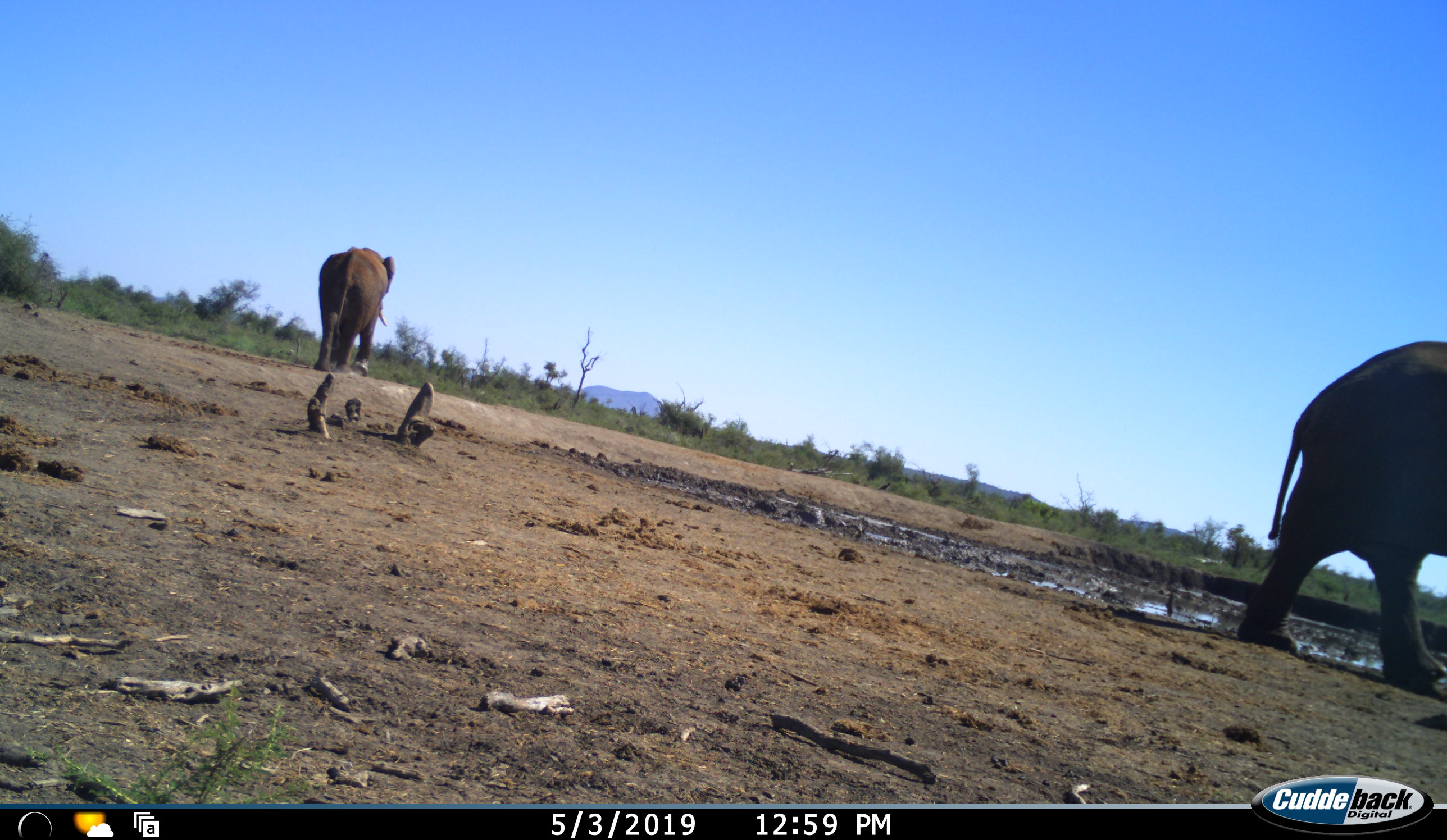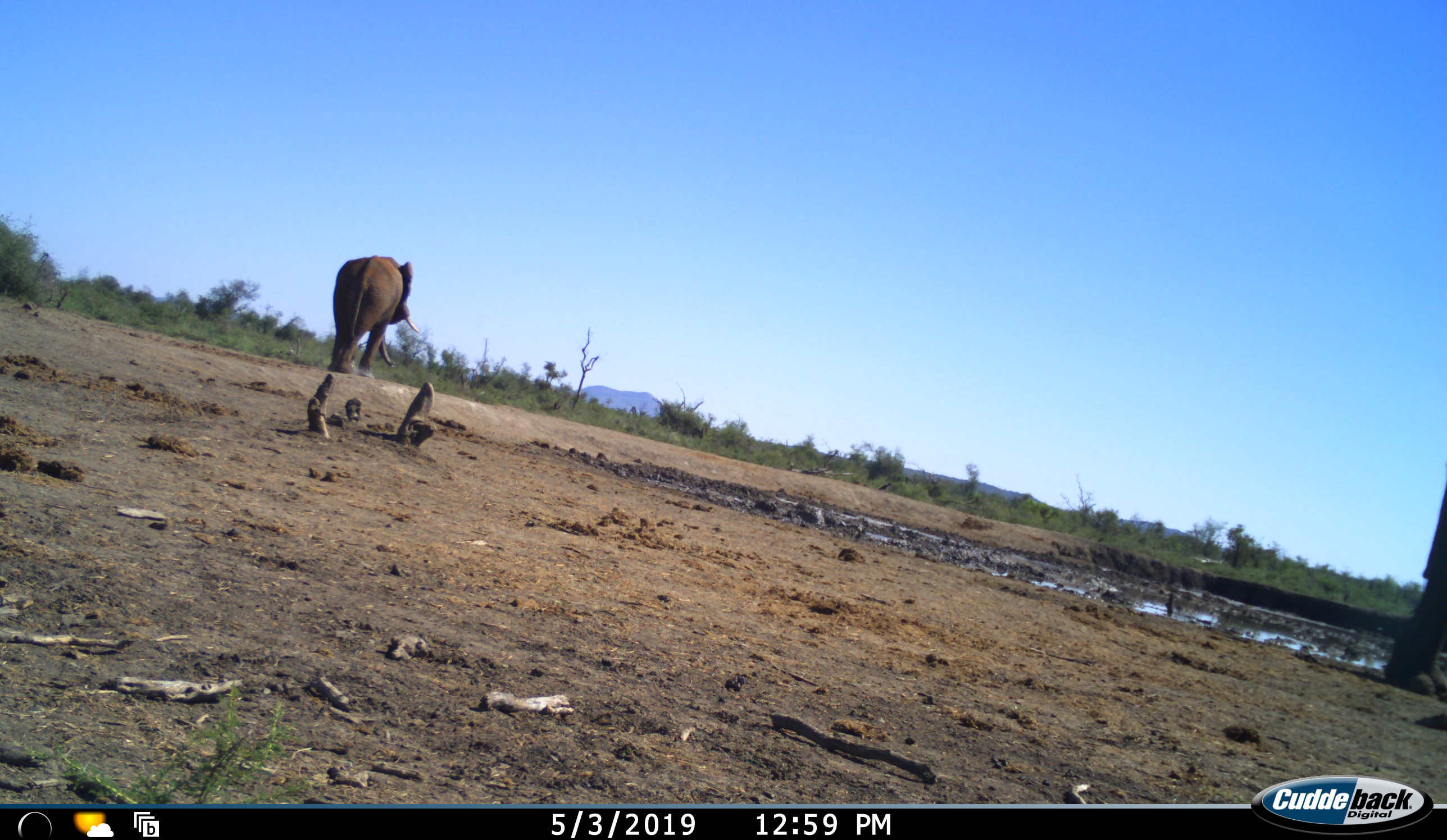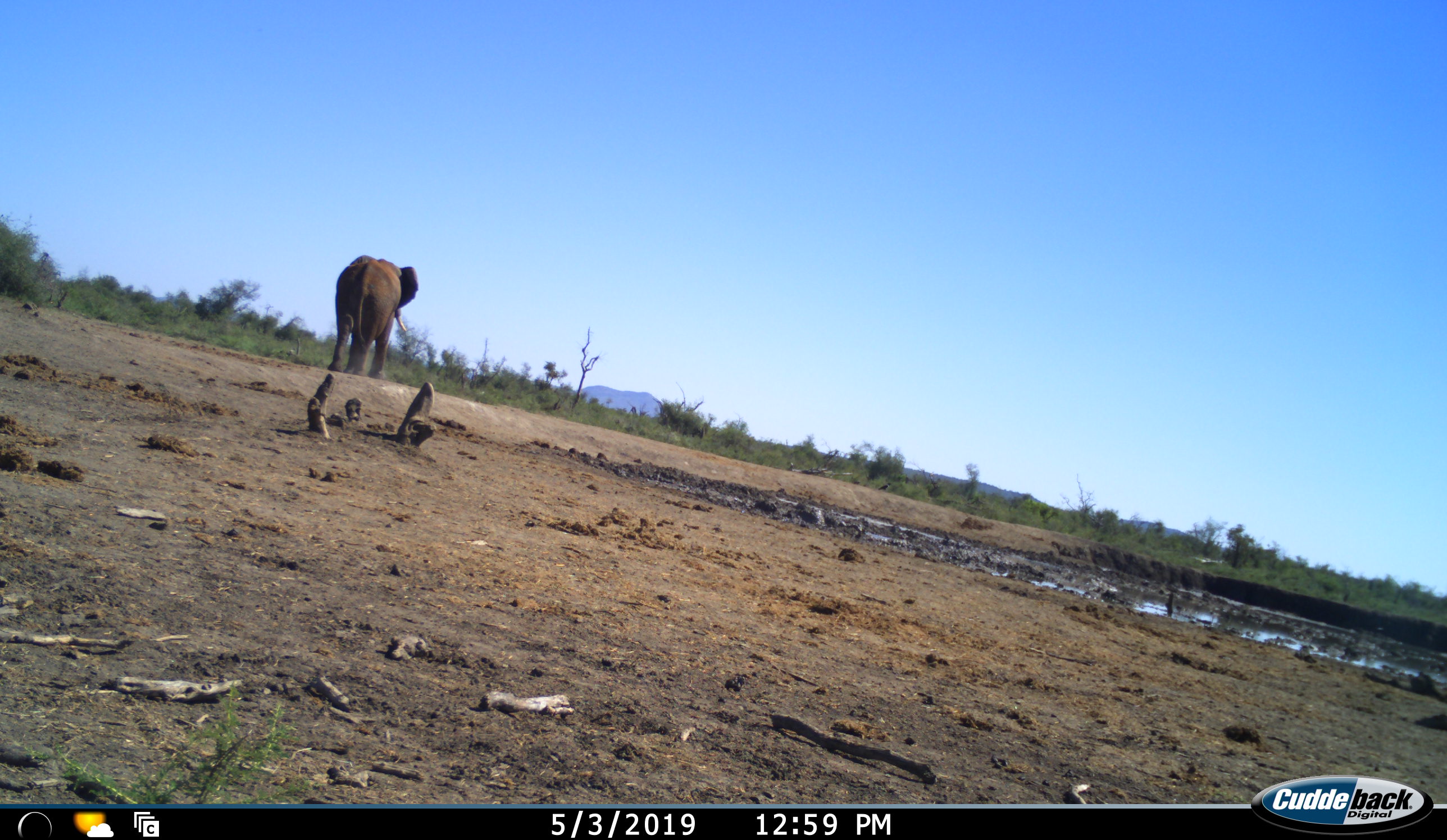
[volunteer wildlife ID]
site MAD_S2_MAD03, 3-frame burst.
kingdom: Animalia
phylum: Chordata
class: Mammalia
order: Proboscidea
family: Elephantidae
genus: Loxodonta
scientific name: Loxodonta africana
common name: african bush elephant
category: elephant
Elephant (african bush elephant) (Loxodonta africana), count 2. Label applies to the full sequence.